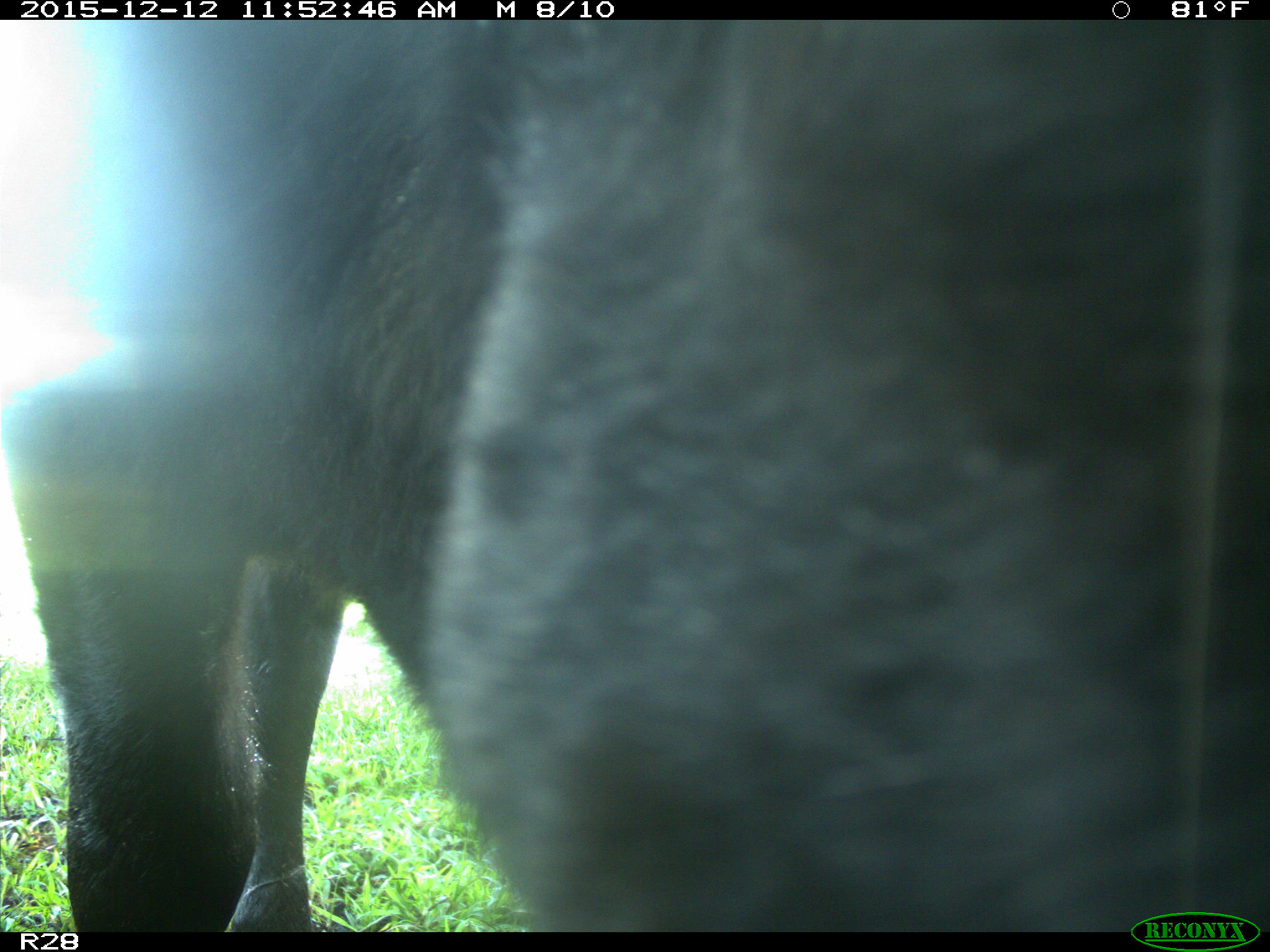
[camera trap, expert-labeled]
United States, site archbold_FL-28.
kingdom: Animalia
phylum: Chordata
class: Mammalia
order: Artiodactyla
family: Bovidae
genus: Bos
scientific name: Bos taurus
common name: domestic cow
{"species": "Bos taurus (domestic cow)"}